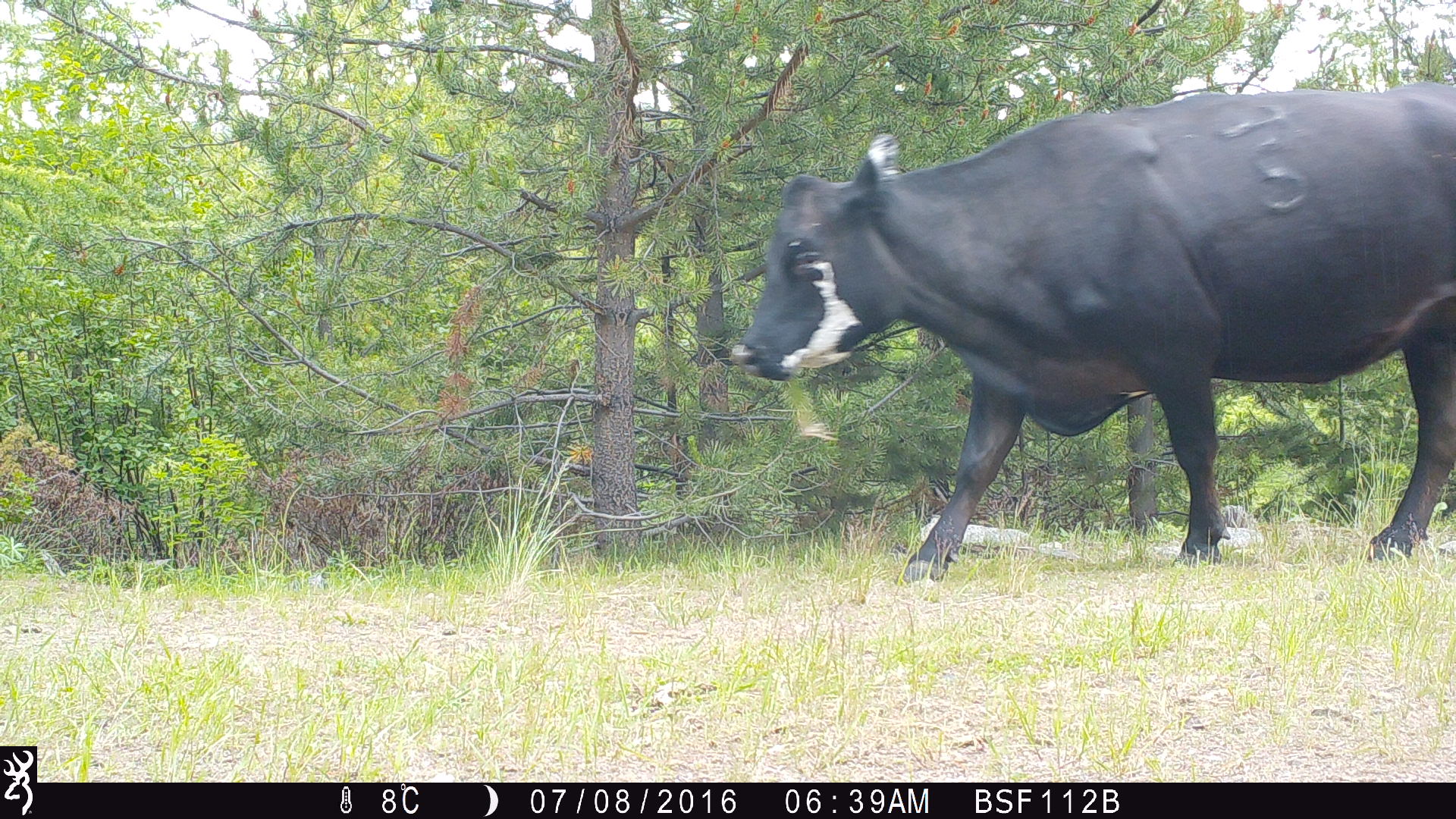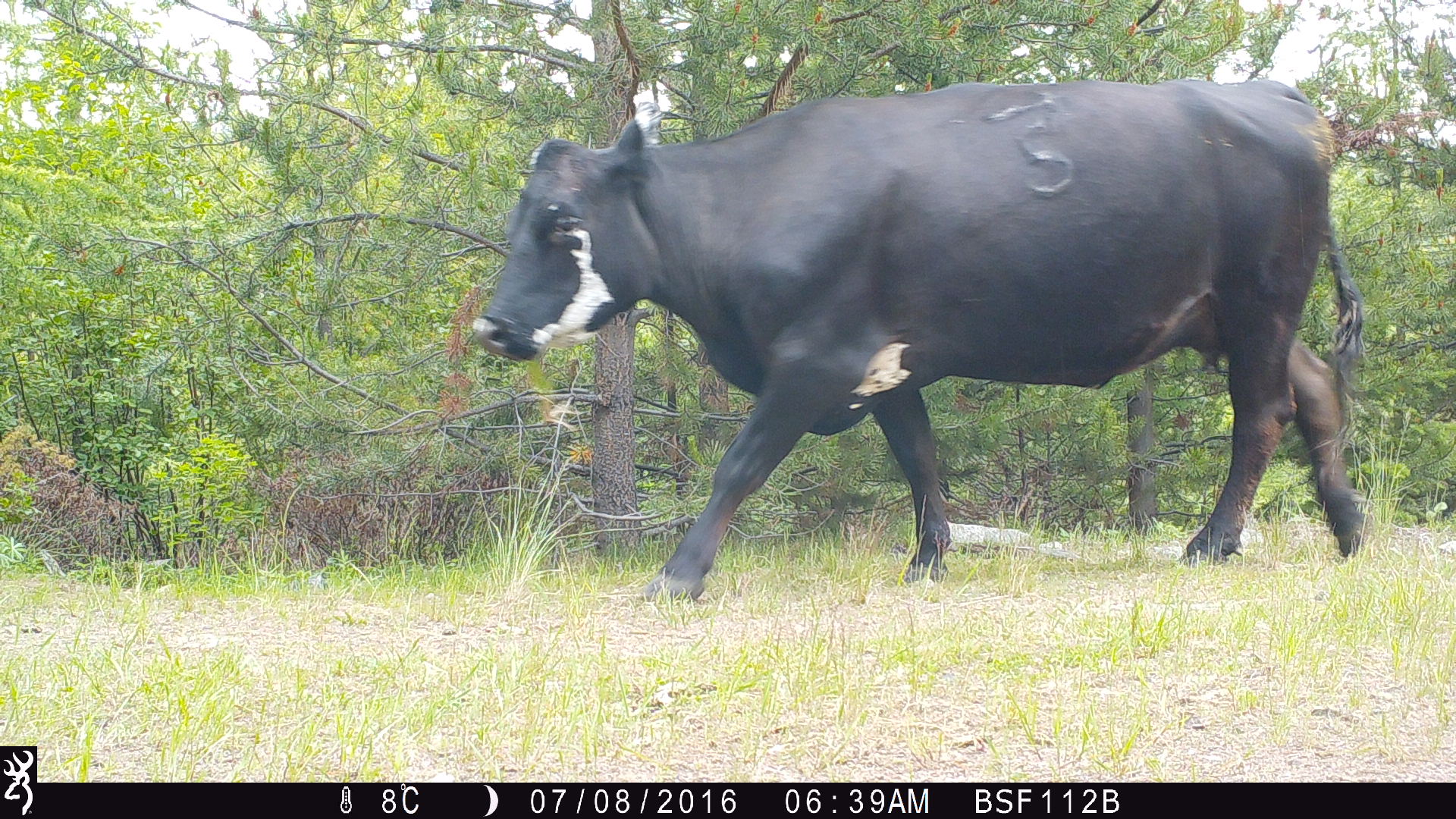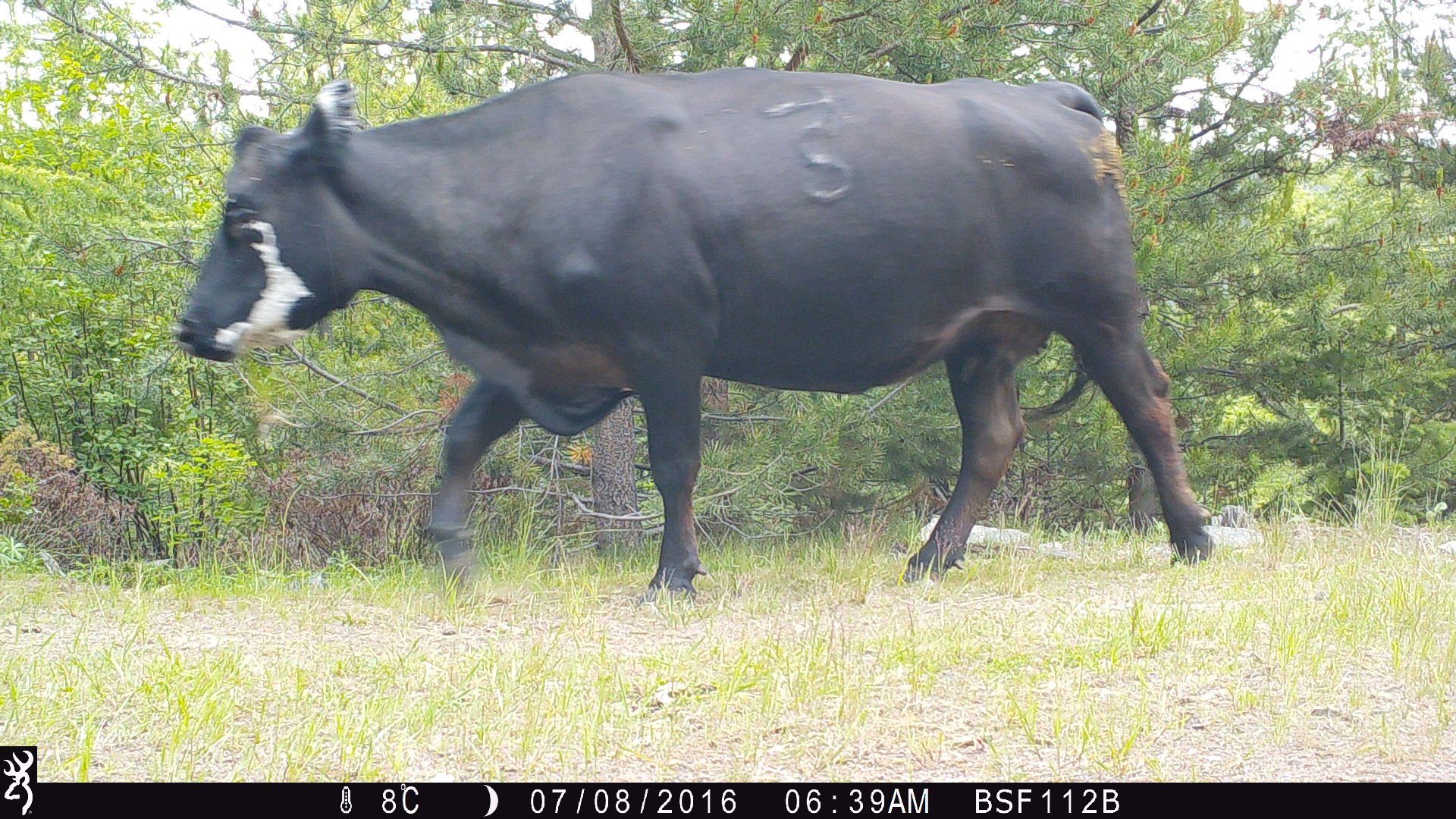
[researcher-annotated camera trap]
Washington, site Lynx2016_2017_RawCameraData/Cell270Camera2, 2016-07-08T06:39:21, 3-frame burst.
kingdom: Animalia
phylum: Chordata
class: Mammalia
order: Artiodactyla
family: Bovidae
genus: Bos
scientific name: Bos taurus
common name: domestic cattle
Domestic cattle (Bos taurus). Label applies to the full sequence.